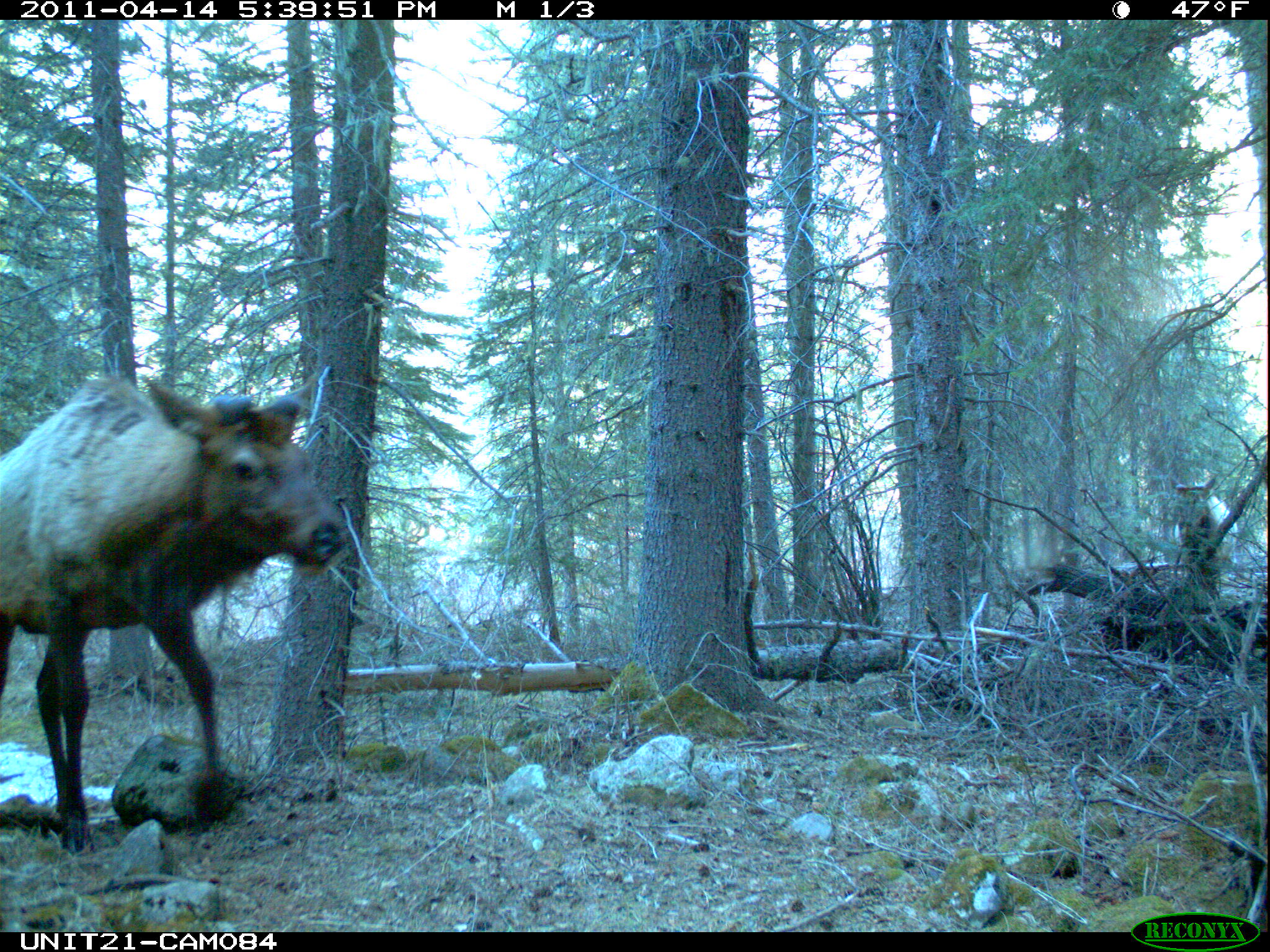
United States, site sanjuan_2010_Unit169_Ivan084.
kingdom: Animalia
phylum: Chordata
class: Mammalia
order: Artiodactyla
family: Cervidae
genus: Cervus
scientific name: Cervus elaphus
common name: red deer